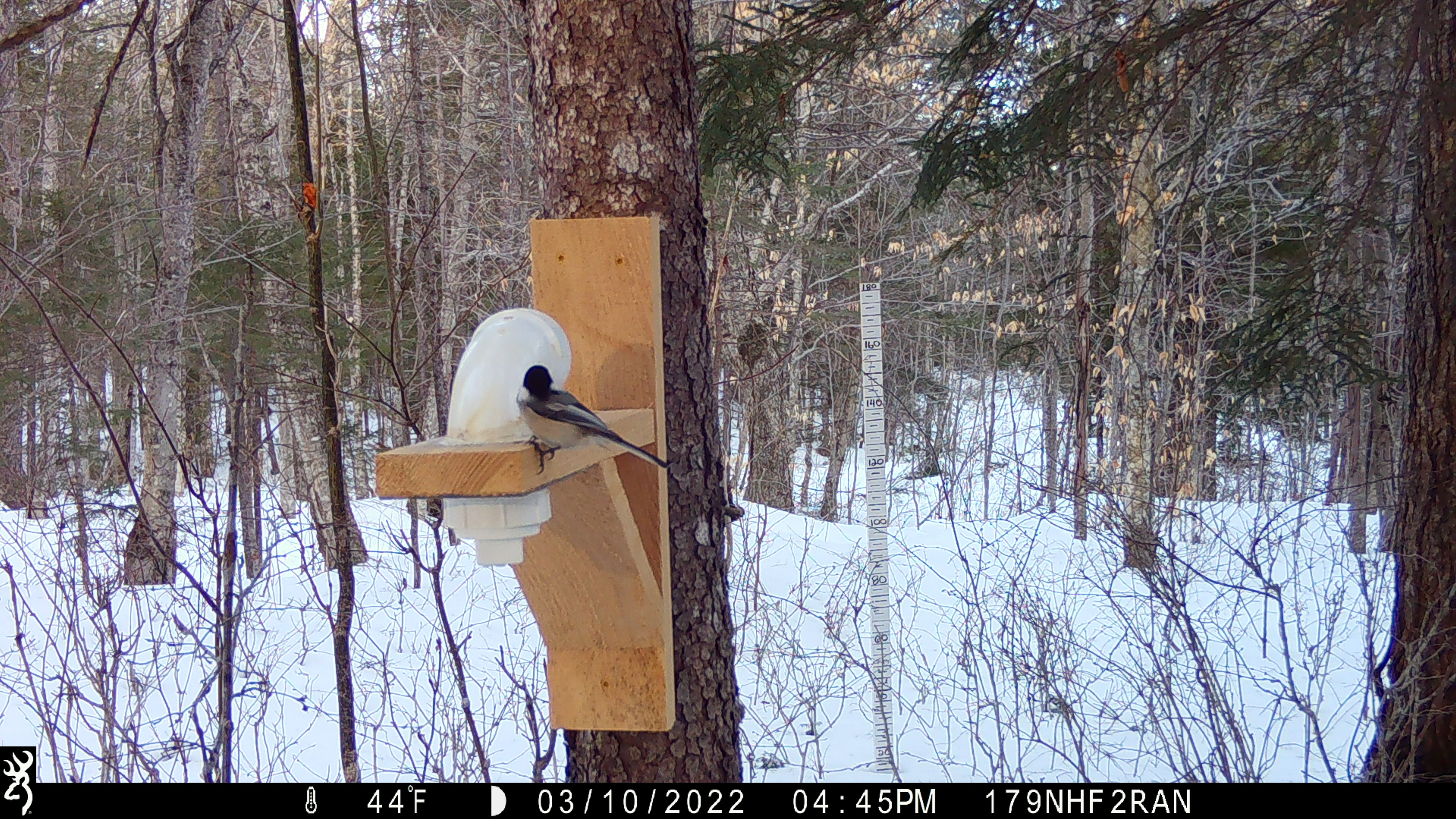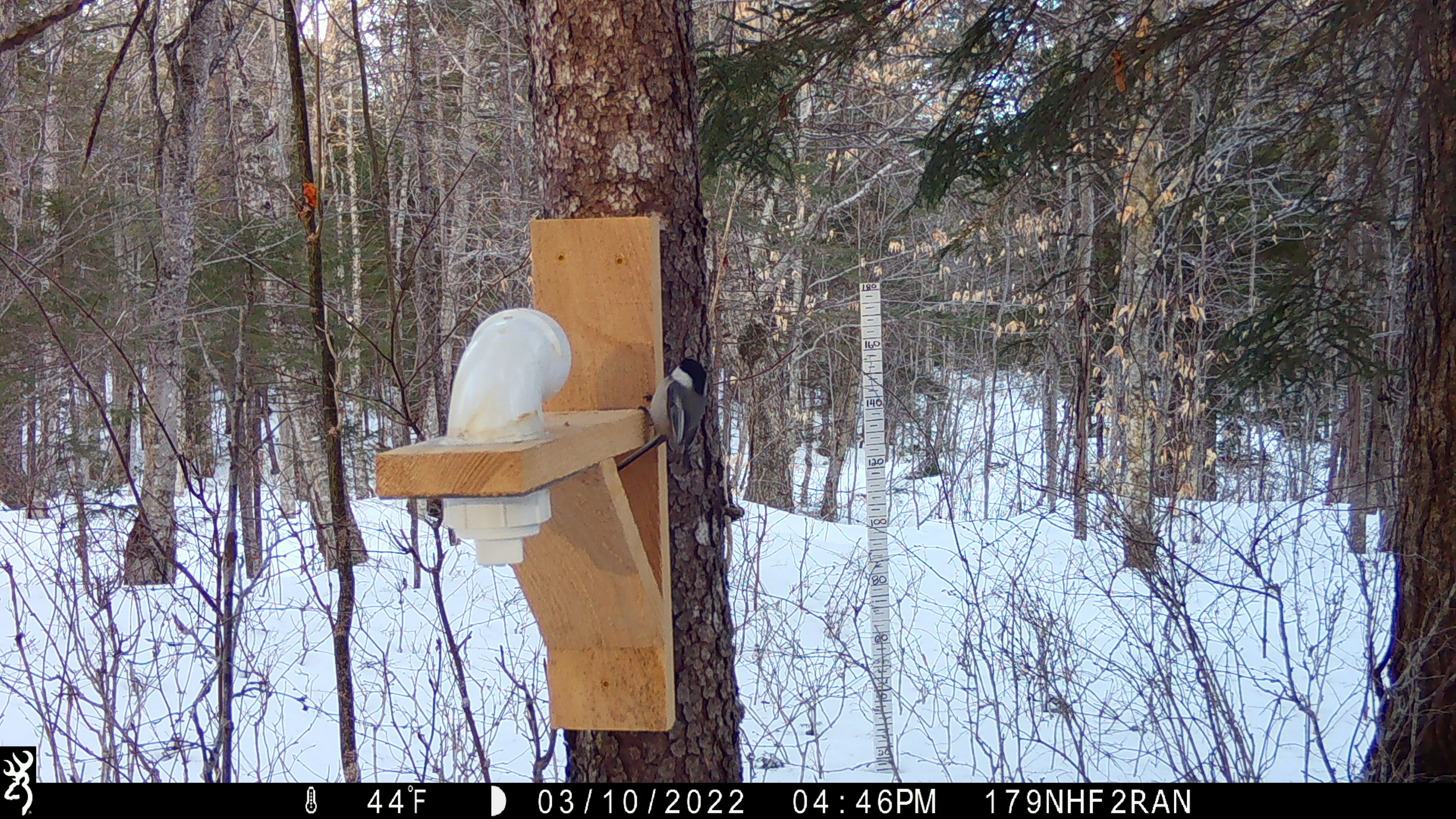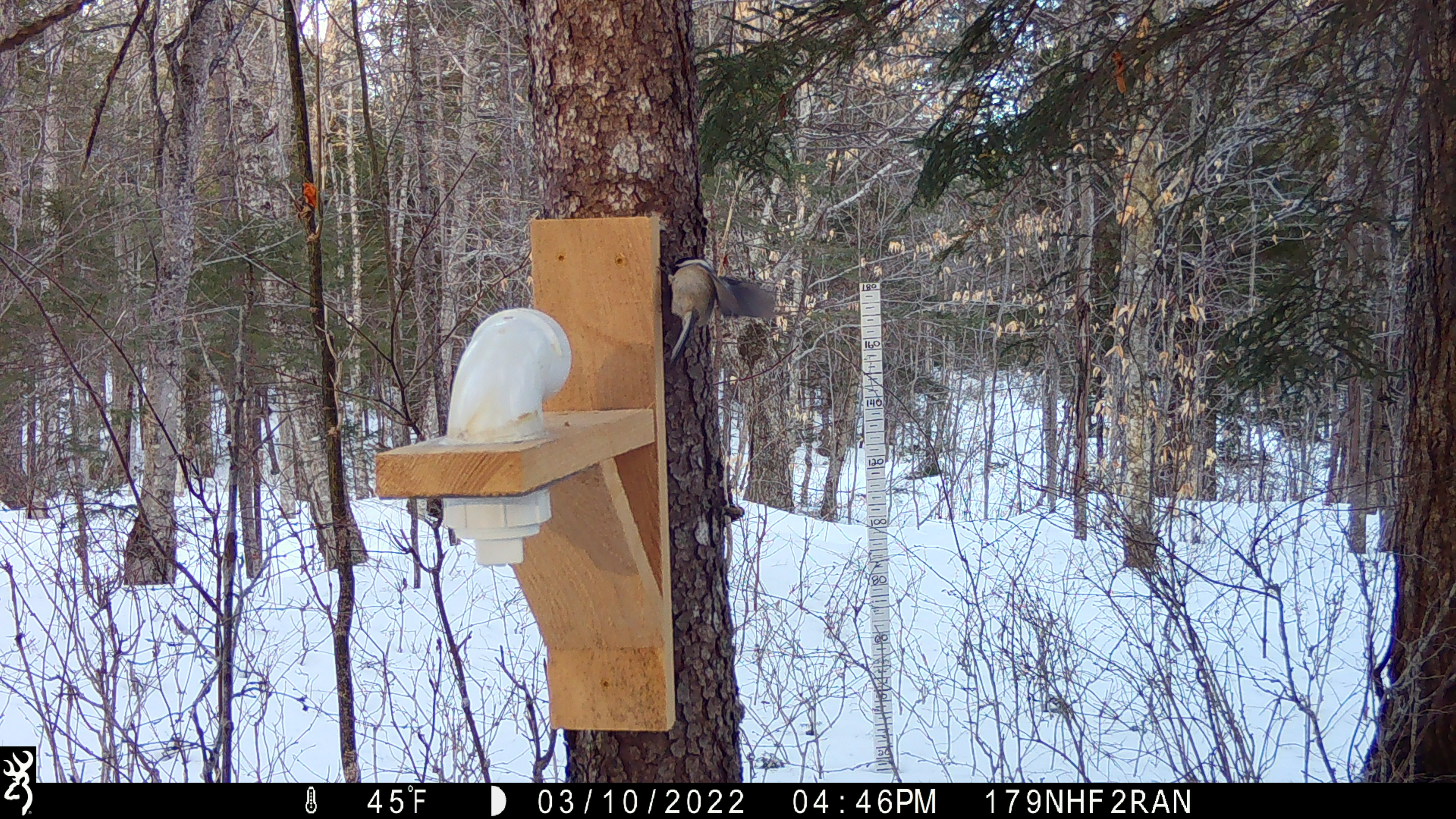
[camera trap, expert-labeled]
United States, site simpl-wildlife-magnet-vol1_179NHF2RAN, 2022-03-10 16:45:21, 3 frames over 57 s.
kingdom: Animalia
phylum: Chordata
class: Aves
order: Passeriformes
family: Paridae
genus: Poecile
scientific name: Poecile atricapillus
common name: black-capped chickadee